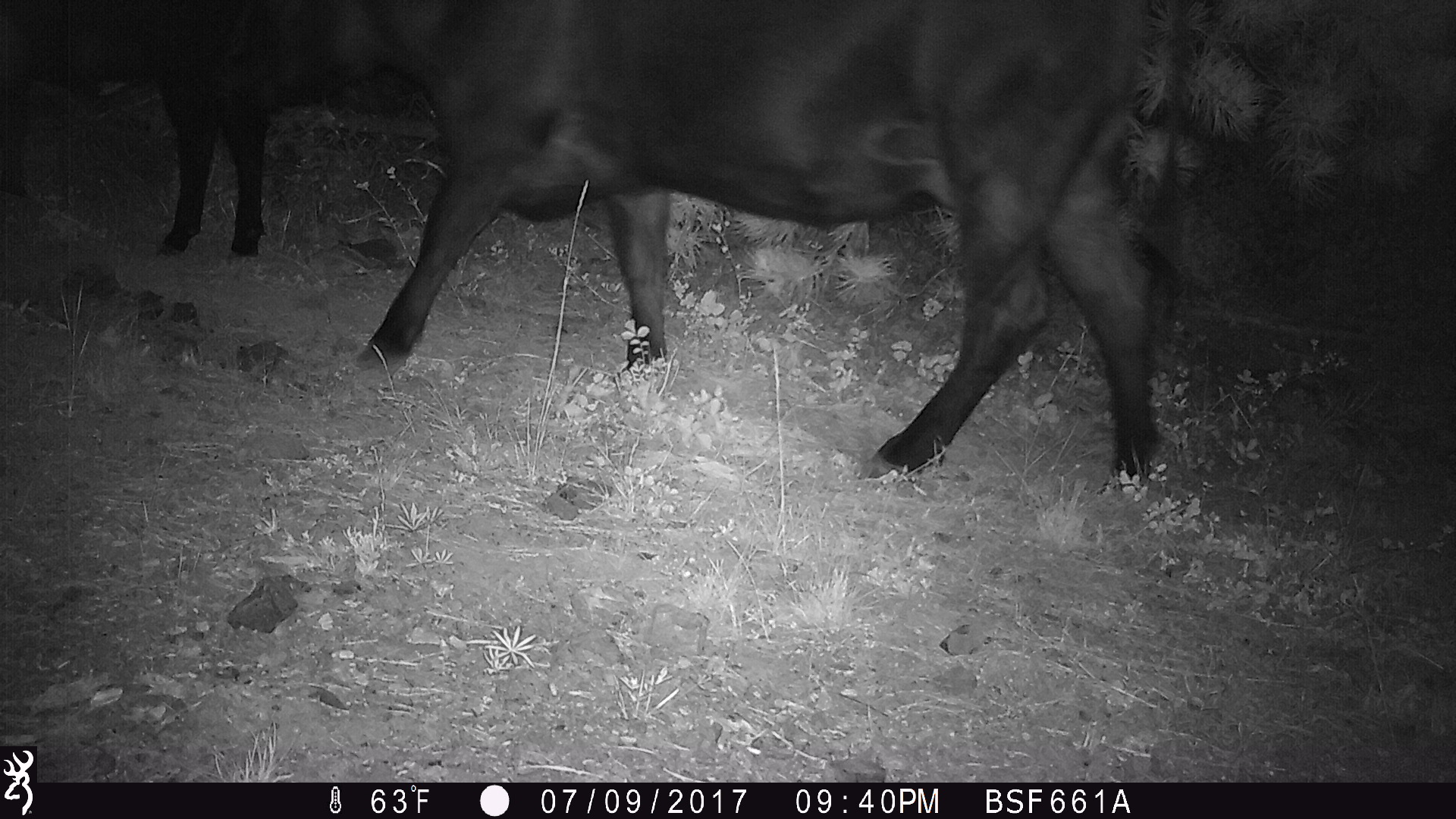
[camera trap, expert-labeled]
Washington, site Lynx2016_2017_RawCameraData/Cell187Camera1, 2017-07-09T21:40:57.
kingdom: Animalia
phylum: Chordata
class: Mammalia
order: Artiodactyla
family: Bovidae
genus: Bos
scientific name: Bos taurus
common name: domestic cattle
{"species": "domestic cattle (Bos taurus)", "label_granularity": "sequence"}